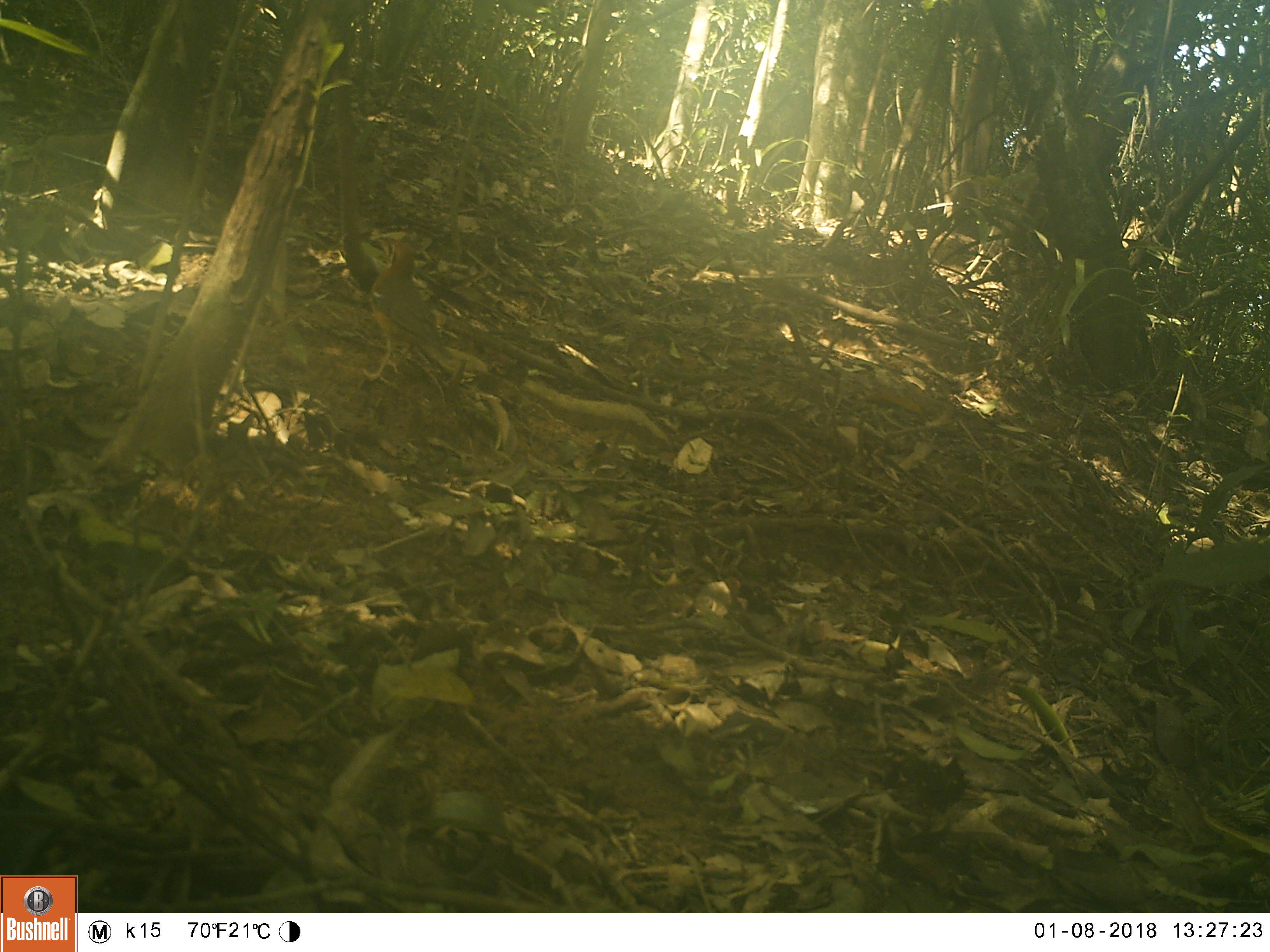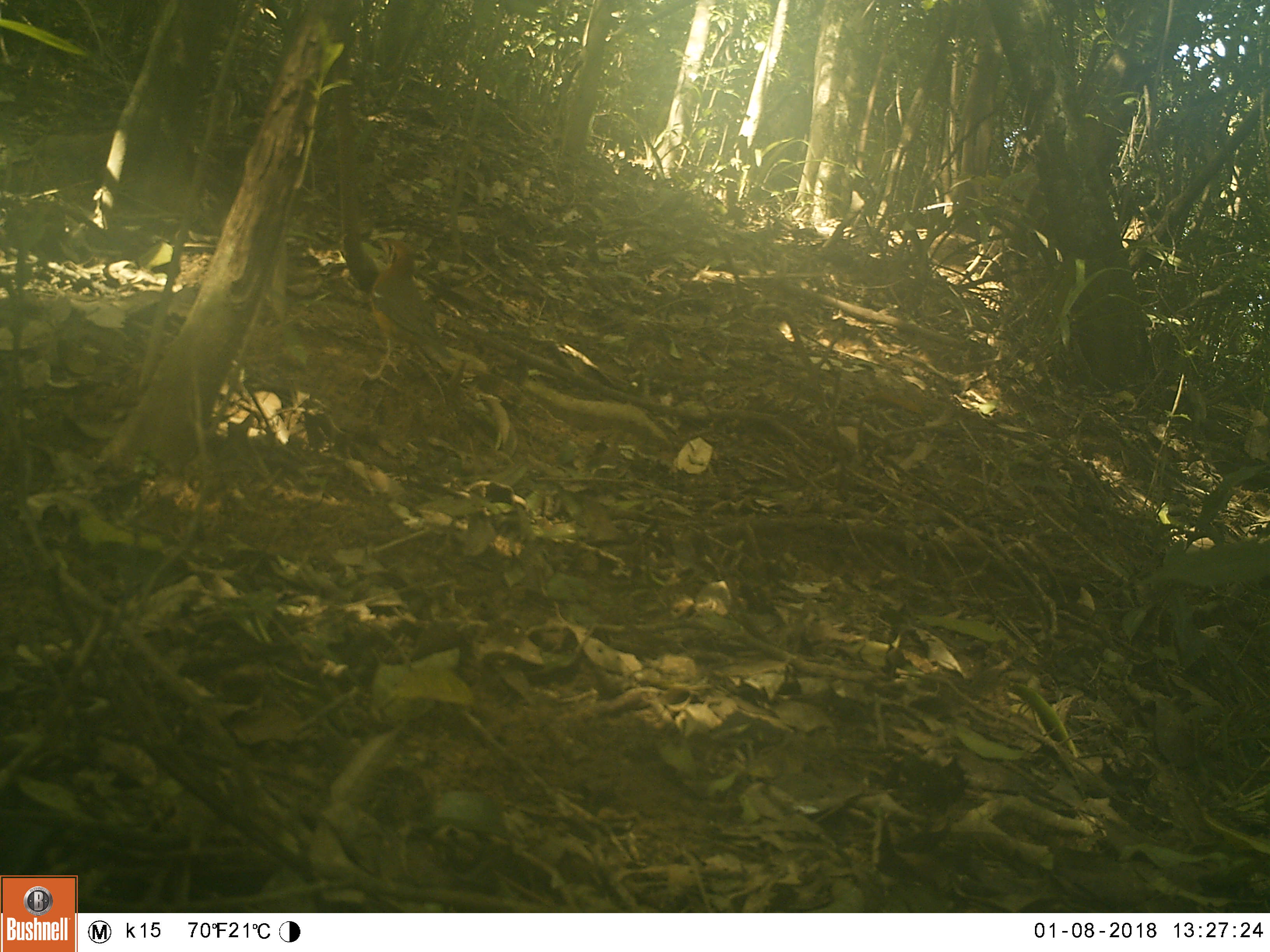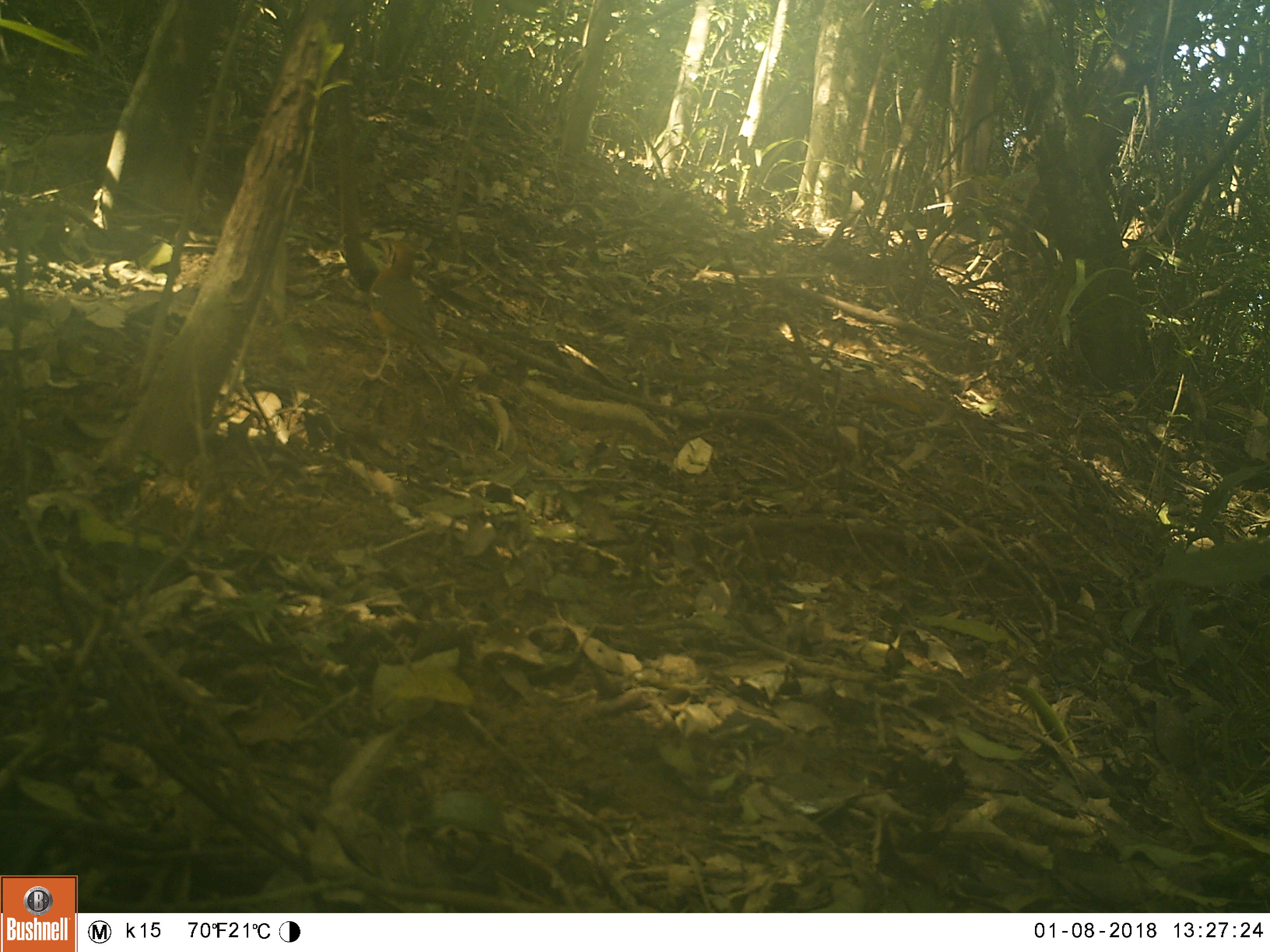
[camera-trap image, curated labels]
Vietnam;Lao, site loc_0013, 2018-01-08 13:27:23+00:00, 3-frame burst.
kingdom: Animalia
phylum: Chordata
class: Aves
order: Passeriformes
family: Turdidae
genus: Geokichla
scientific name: Geokichla citrina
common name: orange-headed thrush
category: orange headed thrush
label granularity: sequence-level